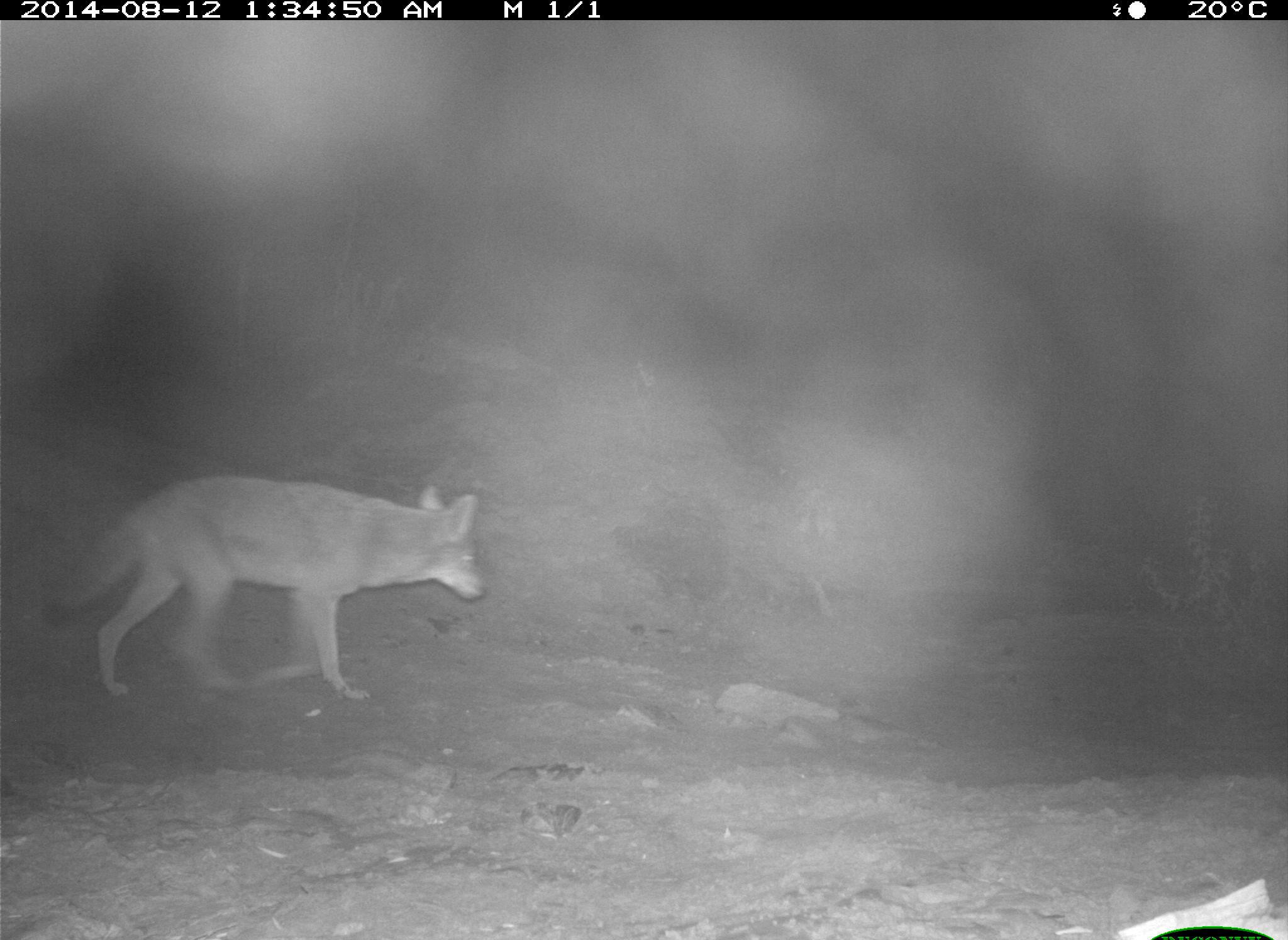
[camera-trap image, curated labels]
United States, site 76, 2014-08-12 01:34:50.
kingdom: Animalia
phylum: Chordata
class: Mammalia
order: Carnivora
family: Canidae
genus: Canis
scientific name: Canis latrans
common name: coyote